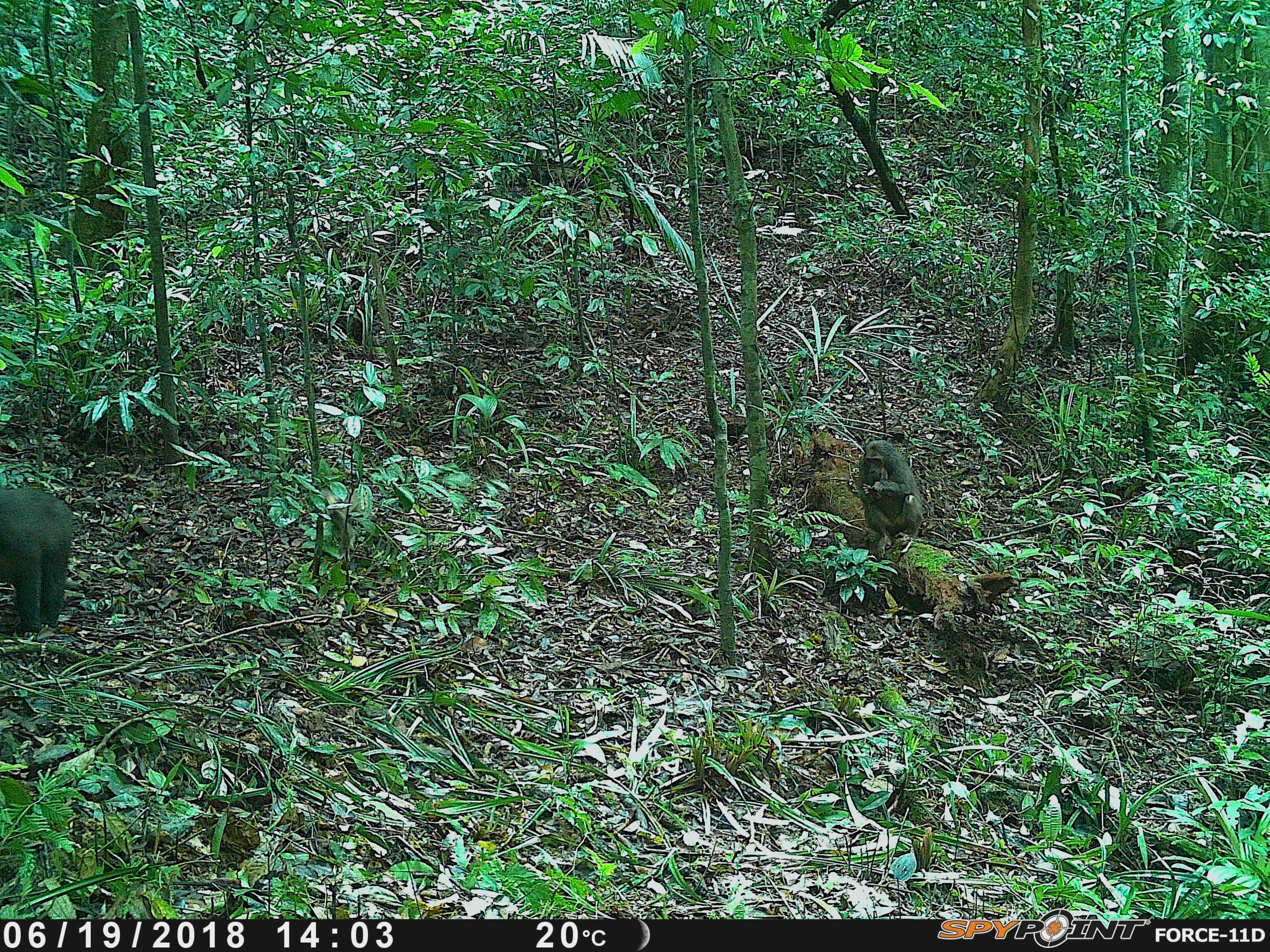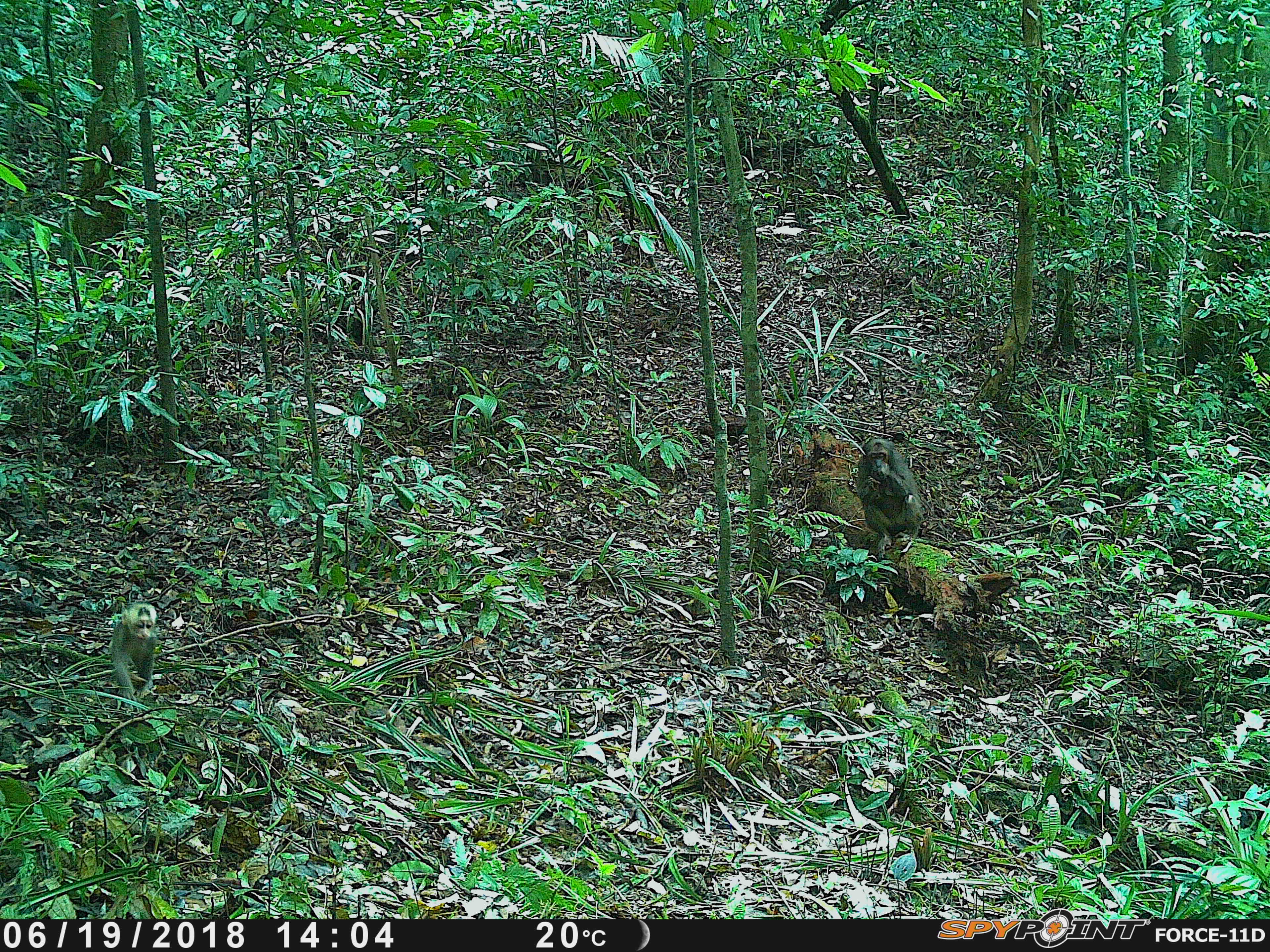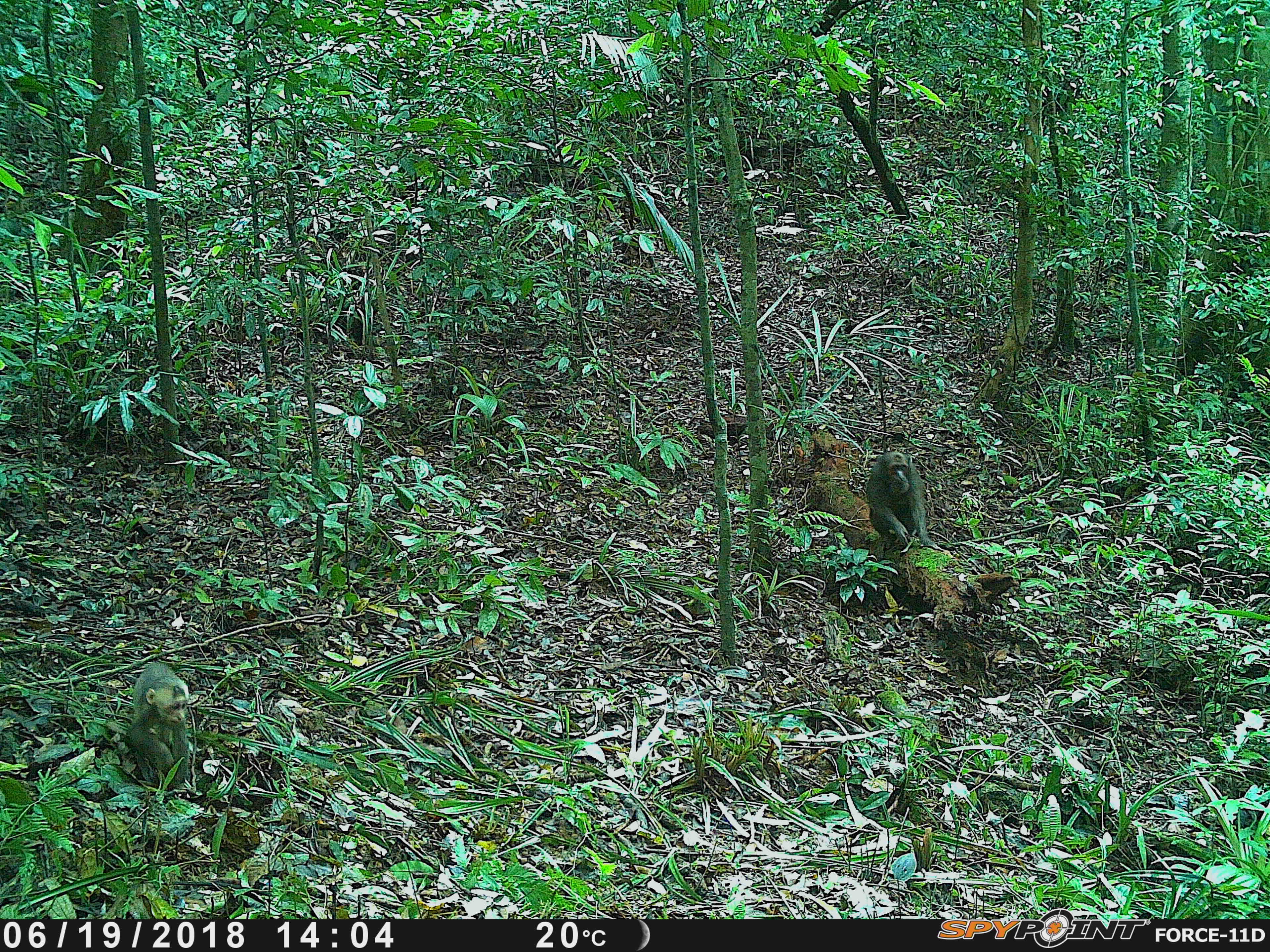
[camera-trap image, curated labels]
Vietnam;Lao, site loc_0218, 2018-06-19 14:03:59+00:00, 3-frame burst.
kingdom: Animalia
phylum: Chordata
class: Mammalia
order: Primates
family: Cercopithecidae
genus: Macaca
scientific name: Macaca arctoides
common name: stump-tailed macaque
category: stump tailed macaque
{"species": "stump tailed macaque (stump-tailed macaque) (Macaca arctoides)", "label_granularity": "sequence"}